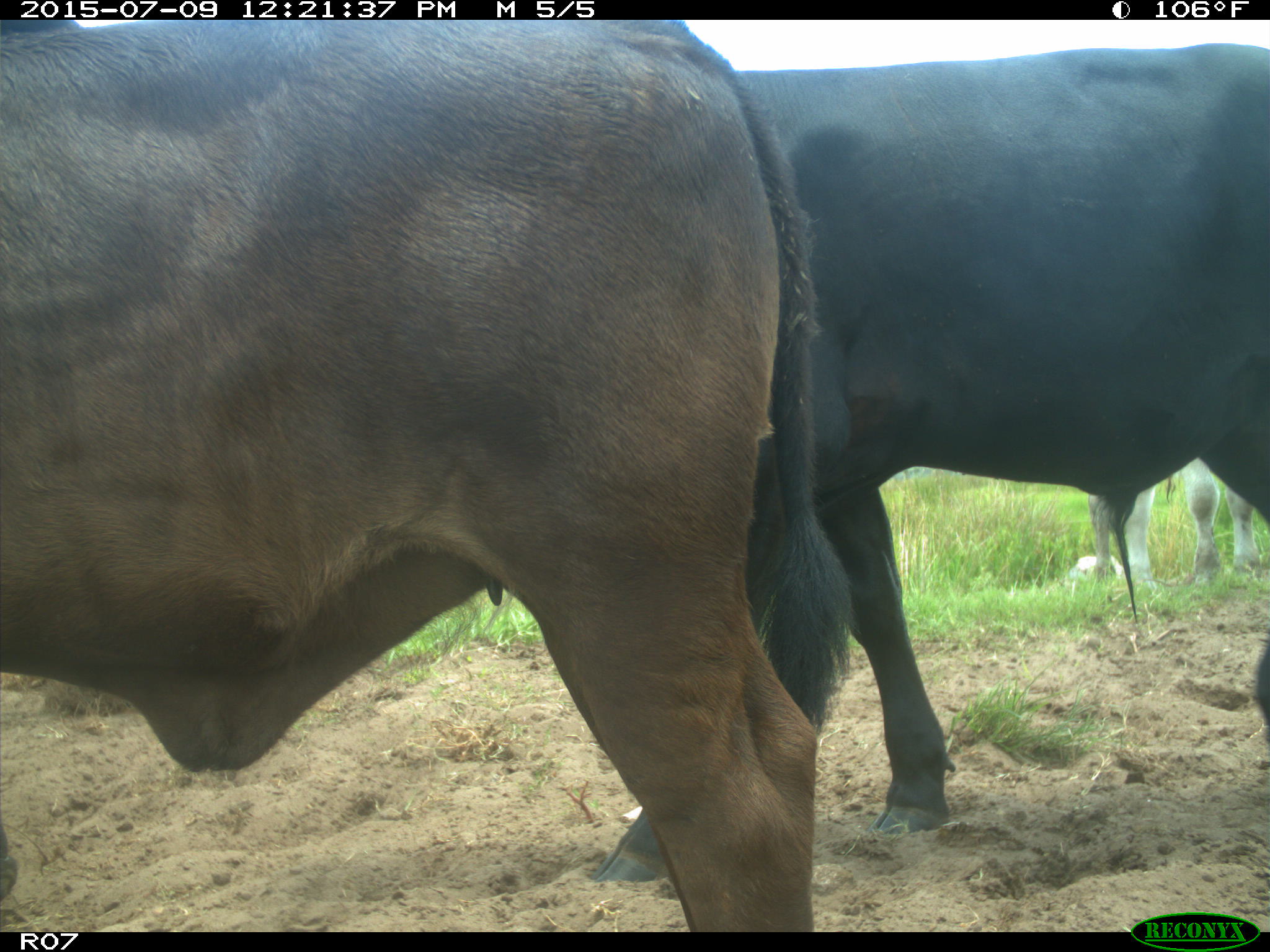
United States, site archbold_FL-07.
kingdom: Animalia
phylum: Chordata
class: Mammalia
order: Artiodactyla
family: Bovidae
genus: Bos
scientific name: Bos taurus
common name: domestic cow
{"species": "Bos taurus (domestic cow)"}